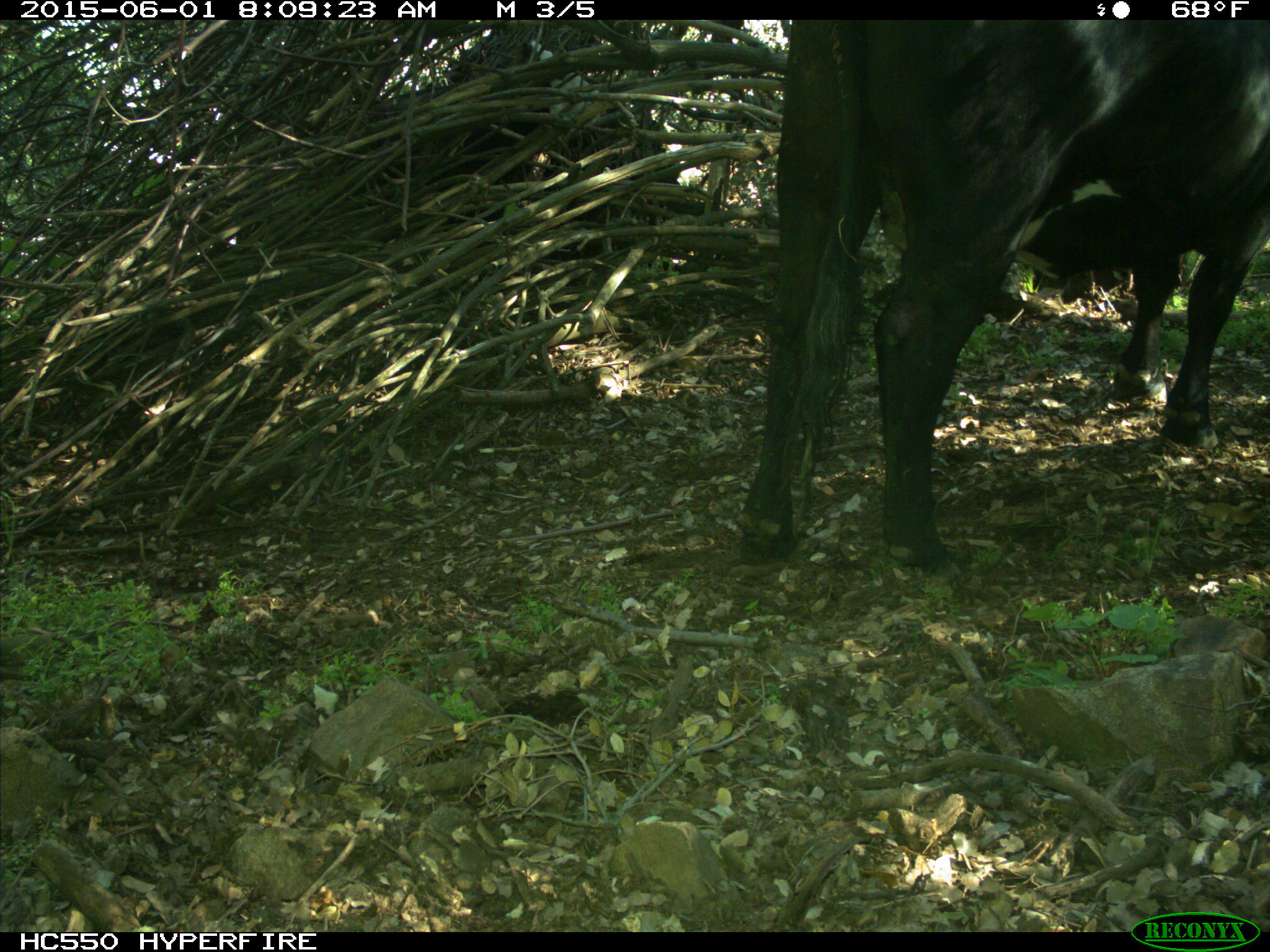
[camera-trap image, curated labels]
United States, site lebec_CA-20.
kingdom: Animalia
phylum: Chordata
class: Mammalia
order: Artiodactyla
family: Bovidae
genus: Bos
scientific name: Bos taurus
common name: domestic cow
Bos taurus (domestic cow).